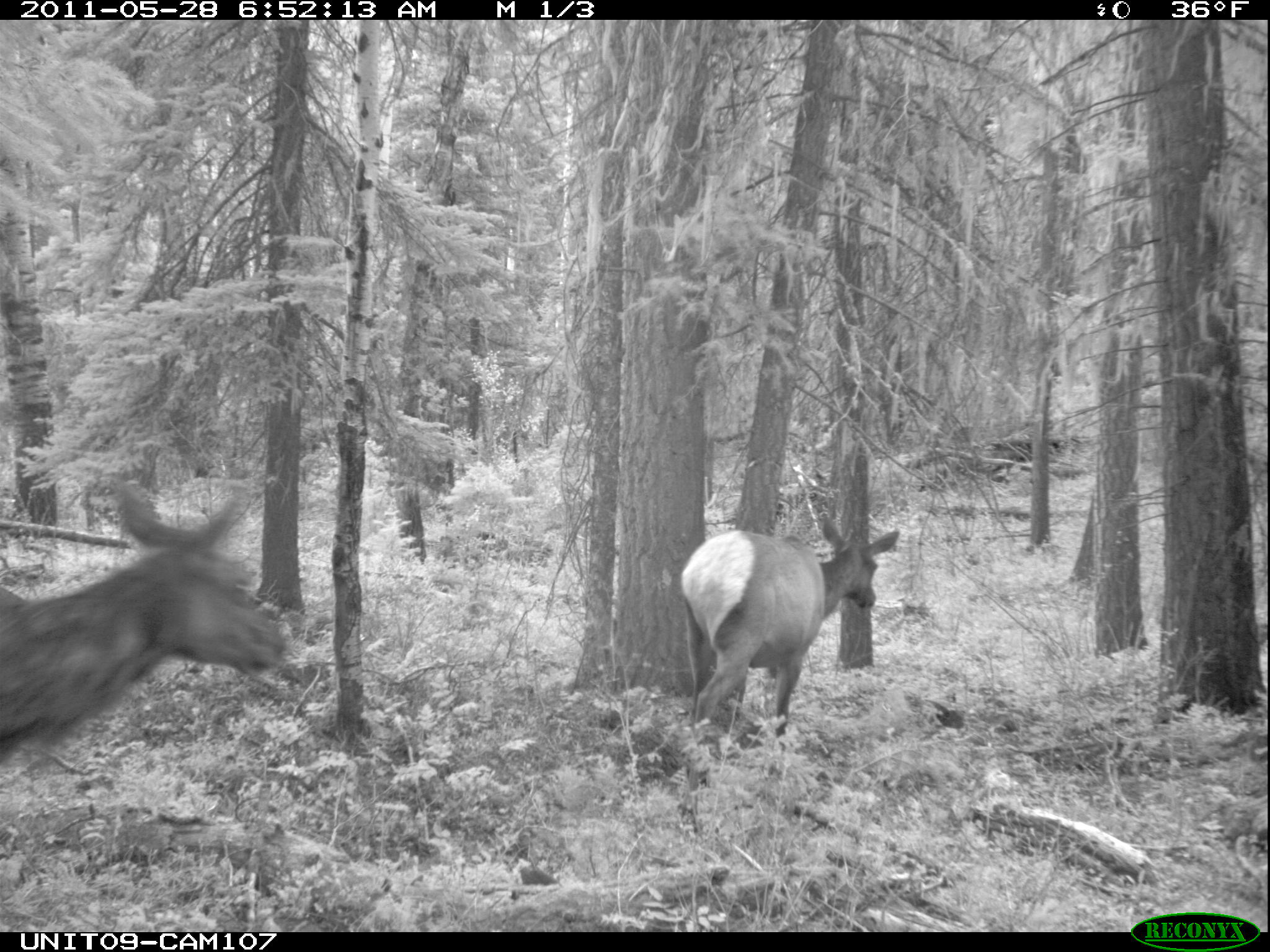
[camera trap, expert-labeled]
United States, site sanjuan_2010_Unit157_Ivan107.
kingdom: Animalia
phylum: Chordata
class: Mammalia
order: Artiodactyla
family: Cervidae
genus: Cervus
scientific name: Cervus elaphus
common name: red deer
Cervus elaphus (red deer).